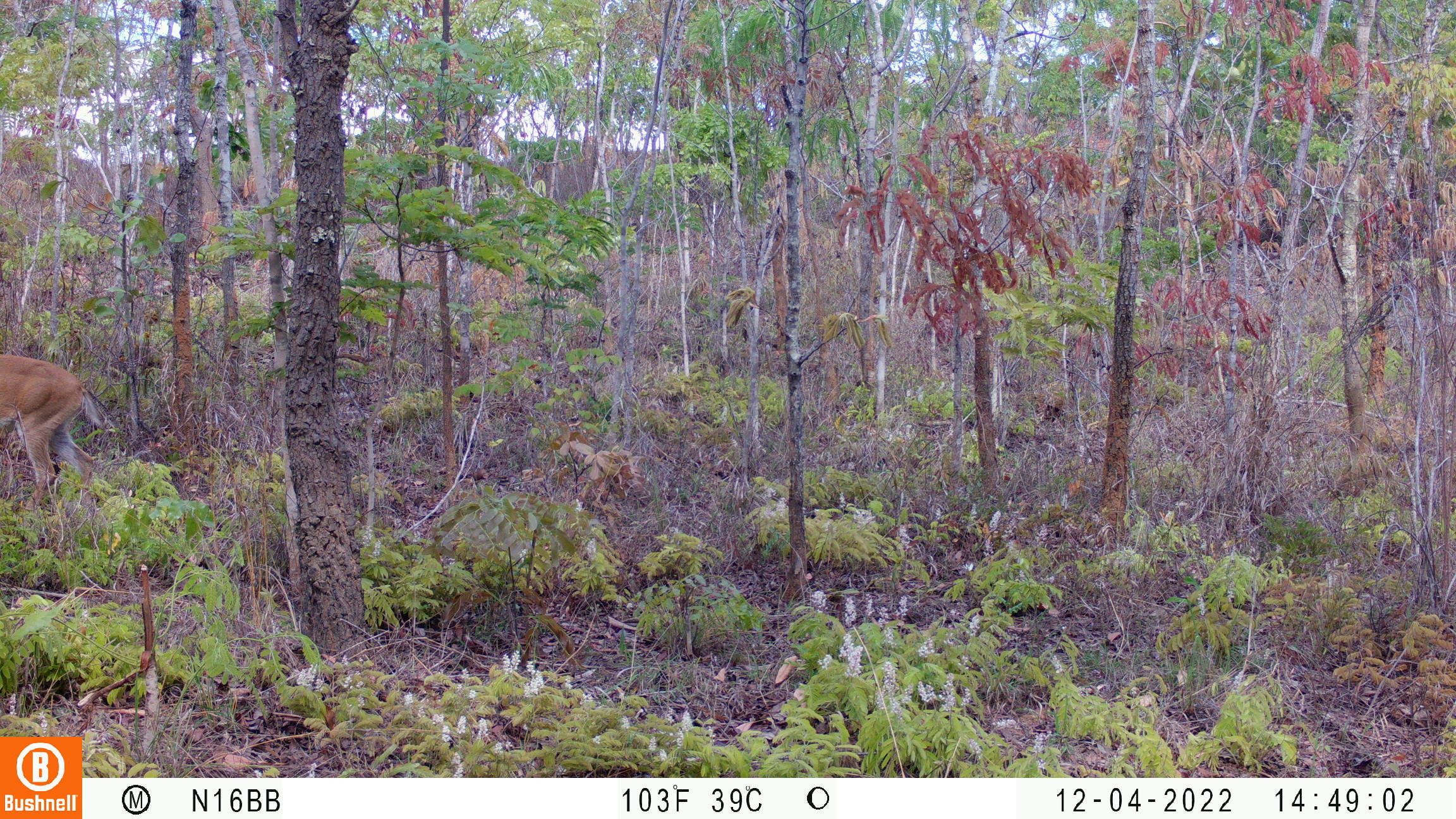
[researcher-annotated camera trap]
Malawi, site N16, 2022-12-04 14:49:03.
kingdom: Animalia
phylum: Chordata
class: Mammalia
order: Artiodactyla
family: Bovidae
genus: Sylvicapra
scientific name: Sylvicapra grimmia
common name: common duiker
Common duiker (Sylvicapra grimmia), count 1.